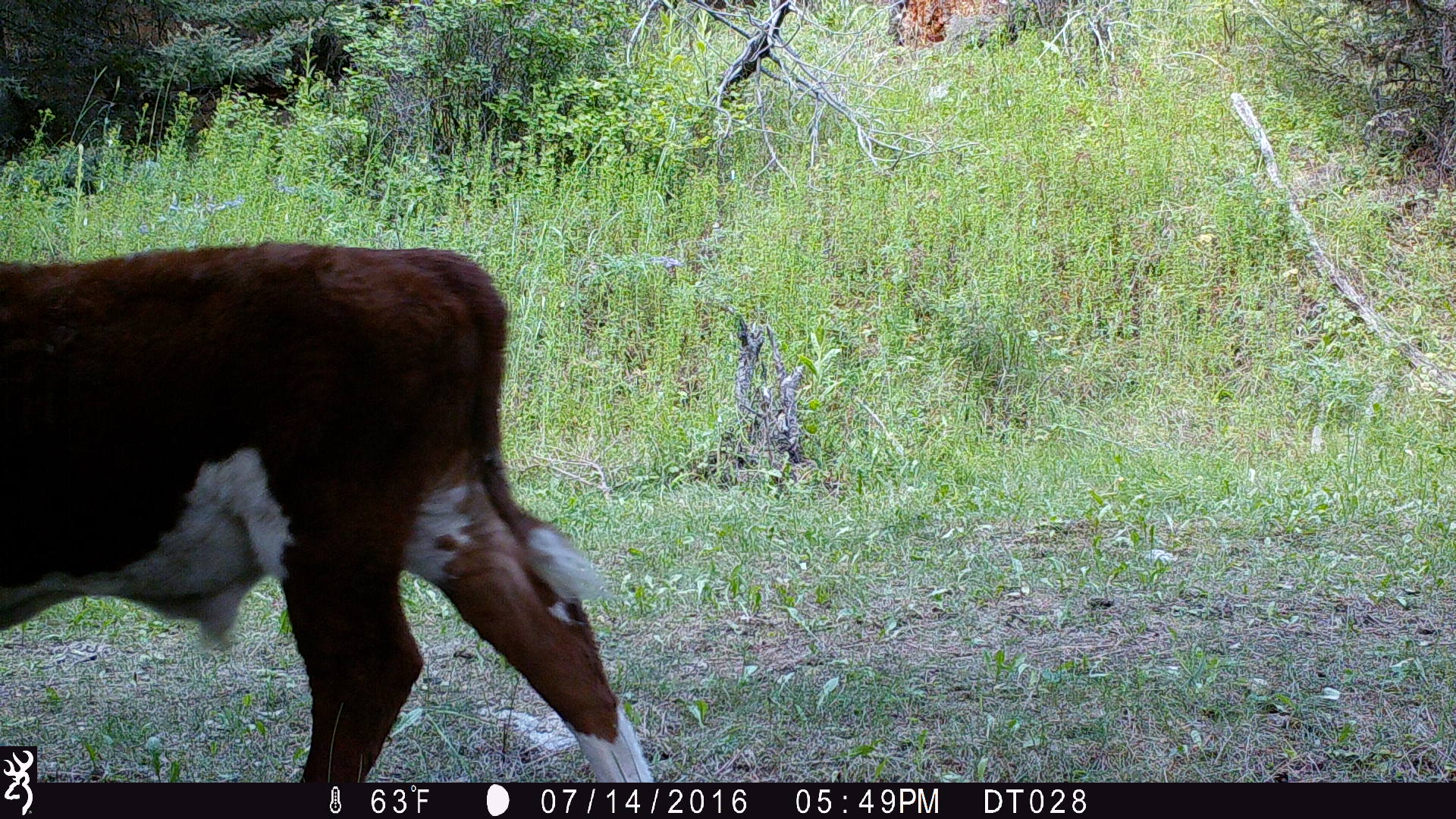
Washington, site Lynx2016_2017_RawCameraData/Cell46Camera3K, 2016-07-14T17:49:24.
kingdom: Animalia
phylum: Chordata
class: Mammalia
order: Artiodactyla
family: Bovidae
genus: Bos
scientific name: Bos taurus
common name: domestic cattle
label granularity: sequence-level